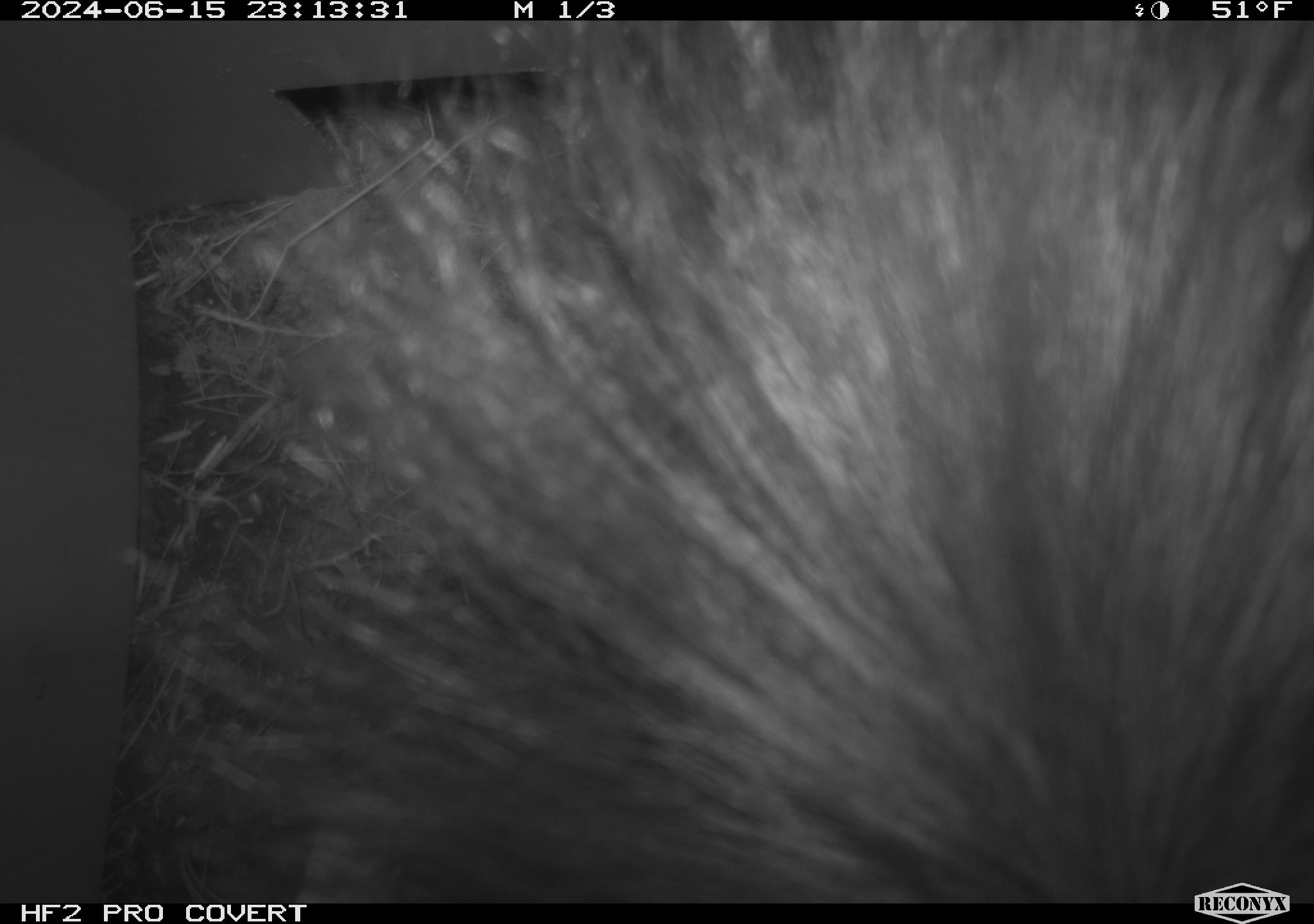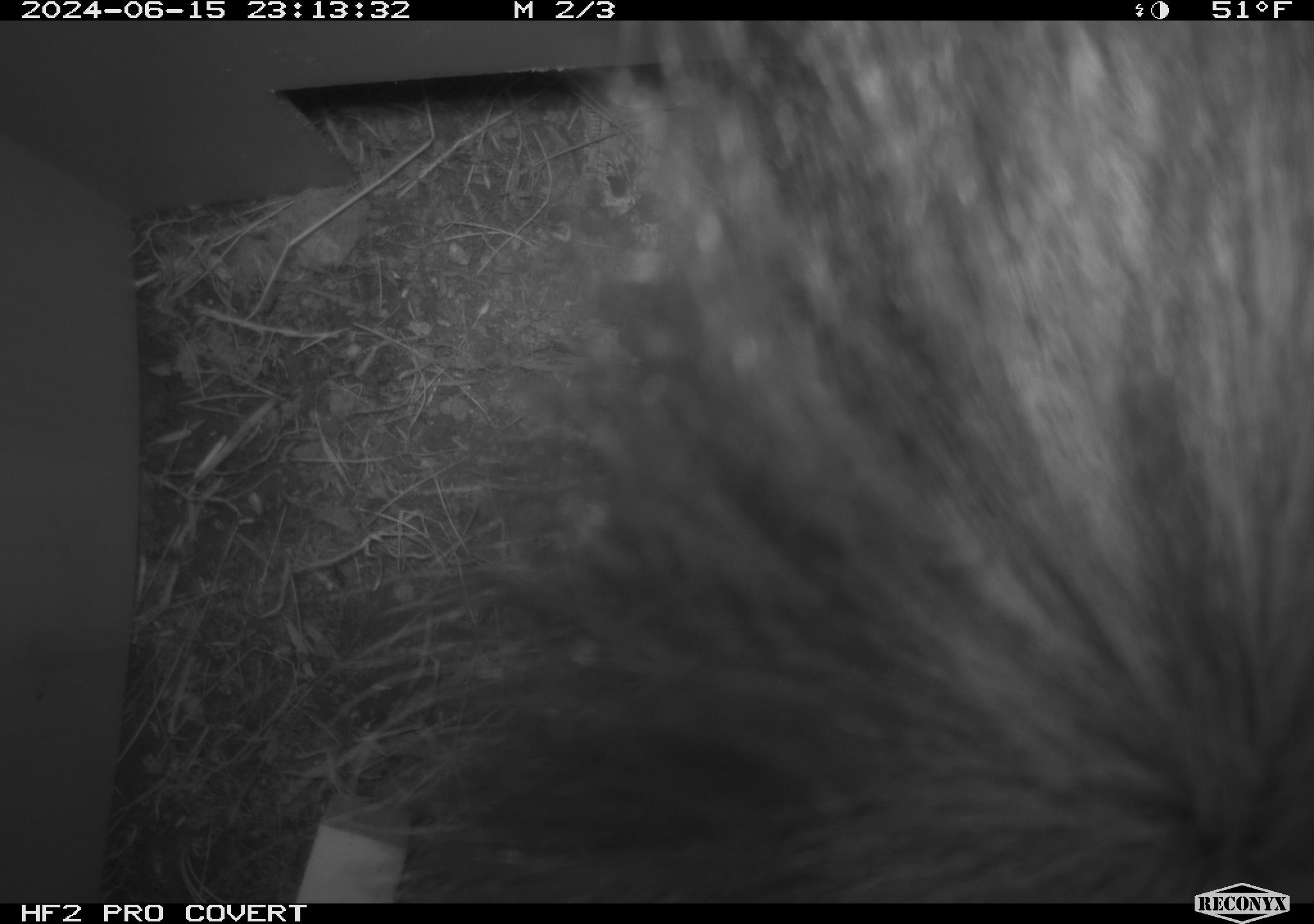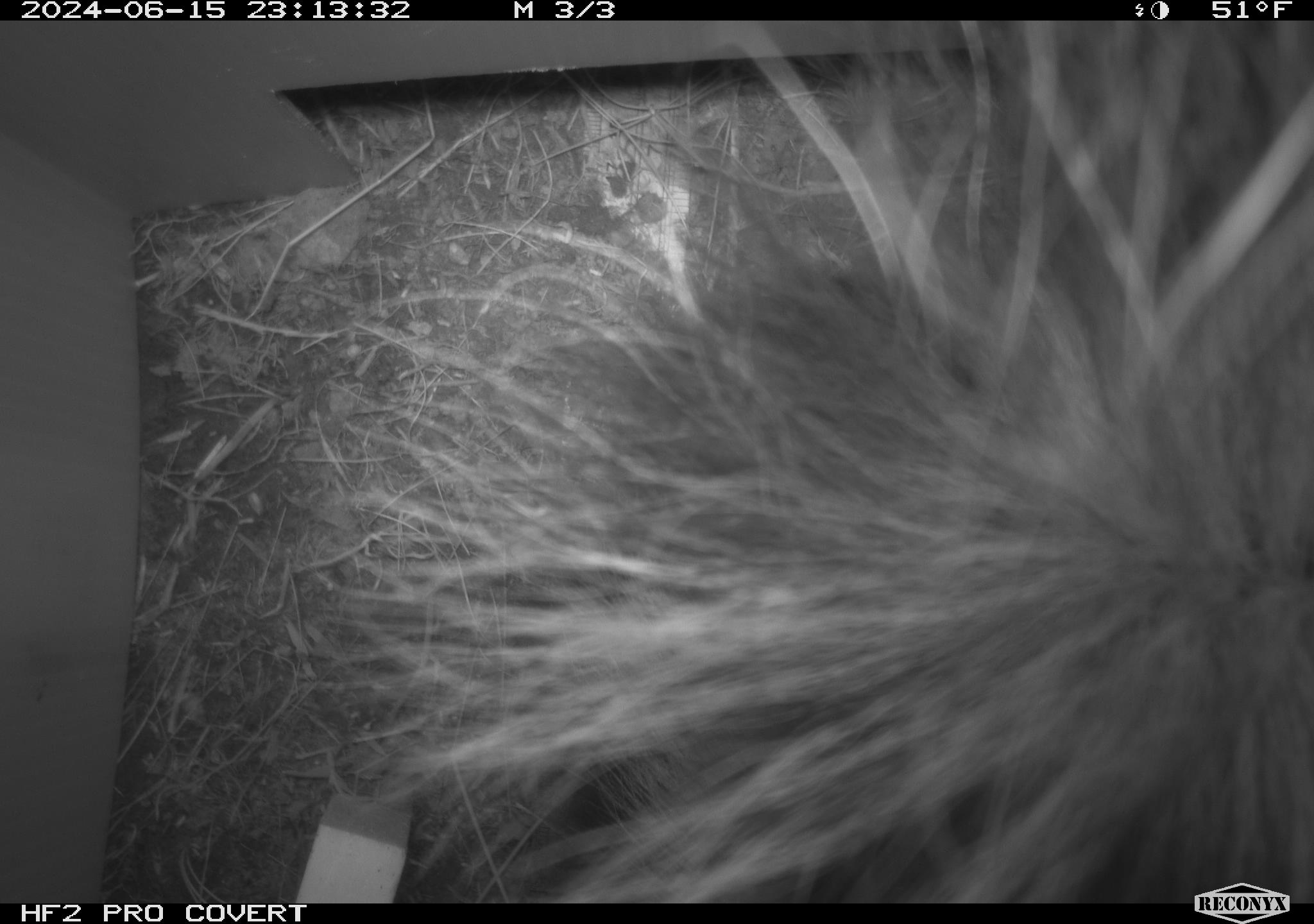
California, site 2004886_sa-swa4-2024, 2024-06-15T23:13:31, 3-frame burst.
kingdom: Animalia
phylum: Chordata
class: Mammalia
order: Carnivora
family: Mephitidae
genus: Mephitis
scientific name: Mephitis mephitis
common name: striped skunk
Striped skunk (Mephitis mephitis).